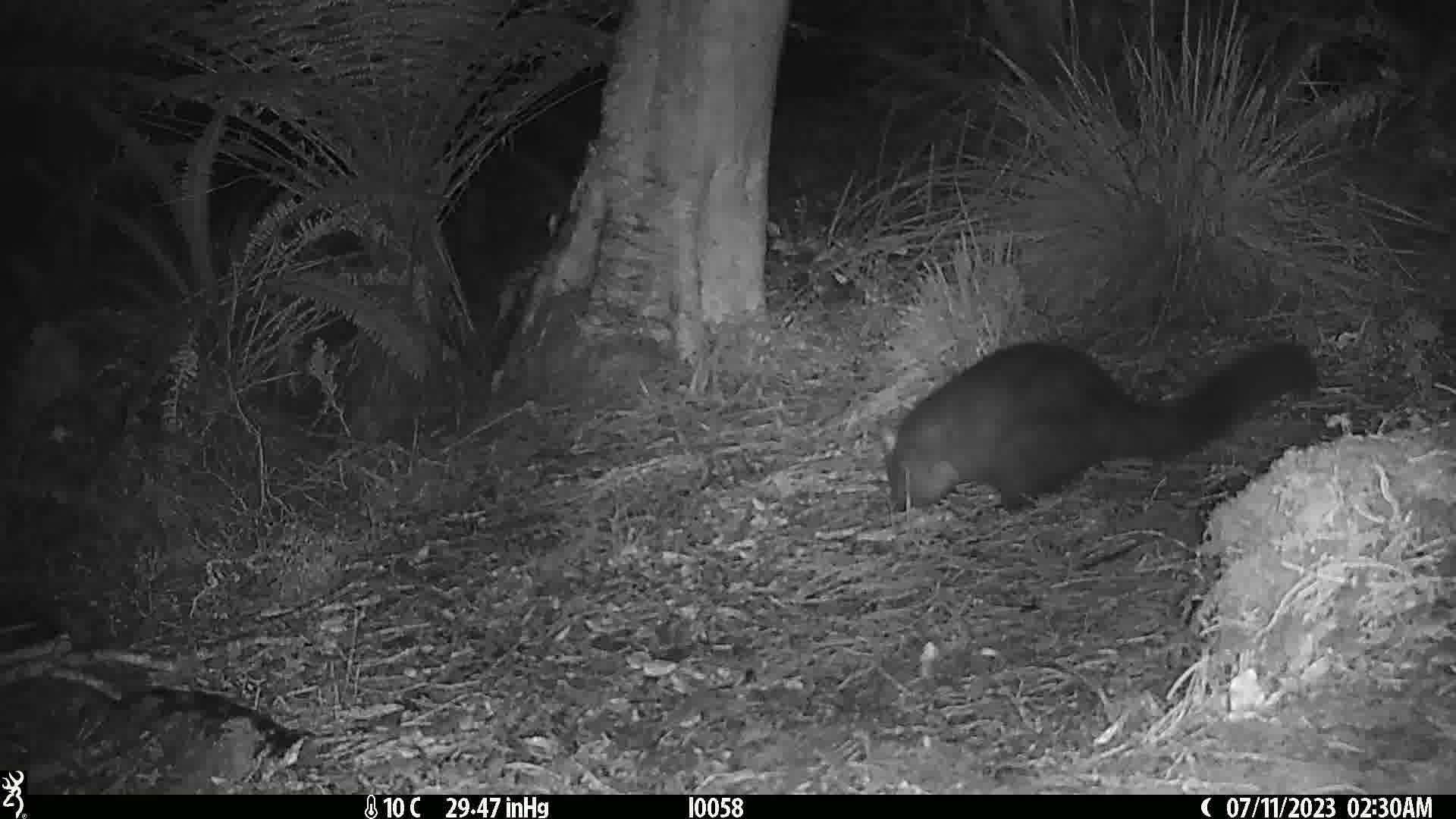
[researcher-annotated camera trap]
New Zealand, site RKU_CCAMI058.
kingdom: Animalia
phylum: Chordata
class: Mammalia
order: Diprotodontia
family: Phalangeridae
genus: Trichosurus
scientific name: Trichosurus vulpecula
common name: common brushtail possum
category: possum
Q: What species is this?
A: Possum (common brushtail possum) (Trichosurus vulpecula).